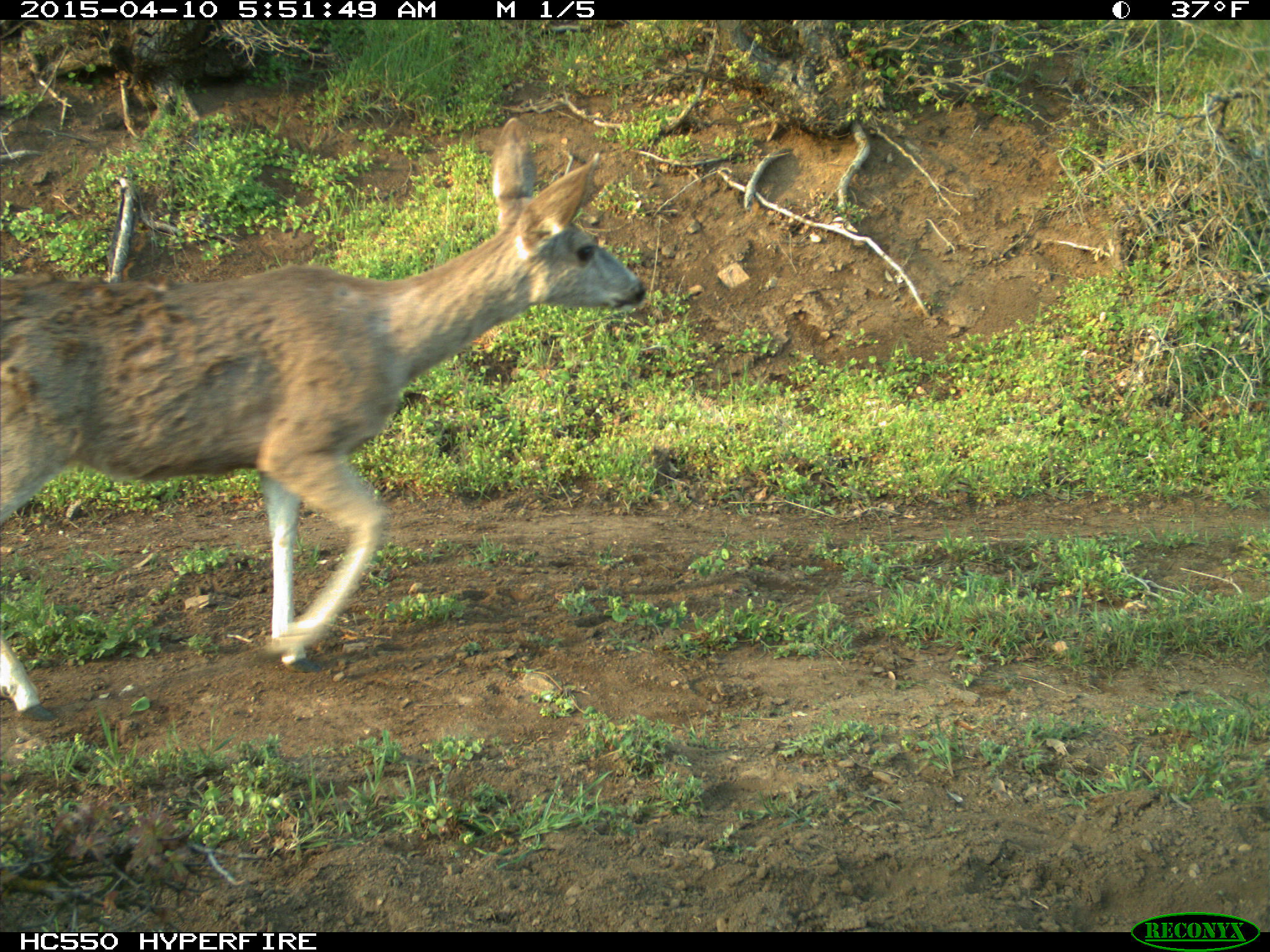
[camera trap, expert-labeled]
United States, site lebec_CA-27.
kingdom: Animalia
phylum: Chordata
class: Mammalia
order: Artiodactyla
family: Cervidae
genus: Odocoileus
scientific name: Odocoileus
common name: deer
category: unidentified deer